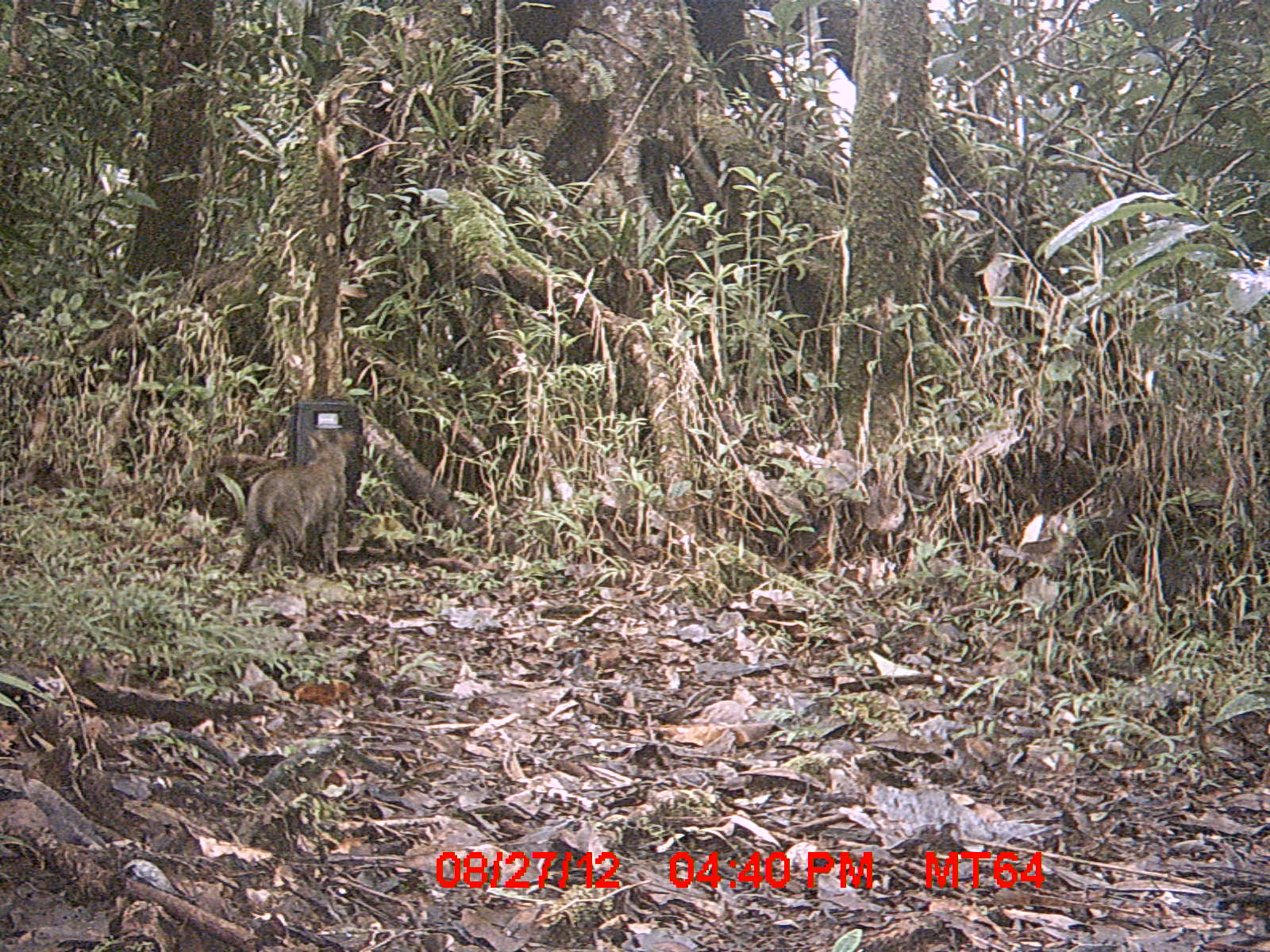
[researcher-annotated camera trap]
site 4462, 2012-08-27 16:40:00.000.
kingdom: Animalia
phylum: Chordata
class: Mammalia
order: Carnivora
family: Felidae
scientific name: Felidae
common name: felids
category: felis sp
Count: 1.